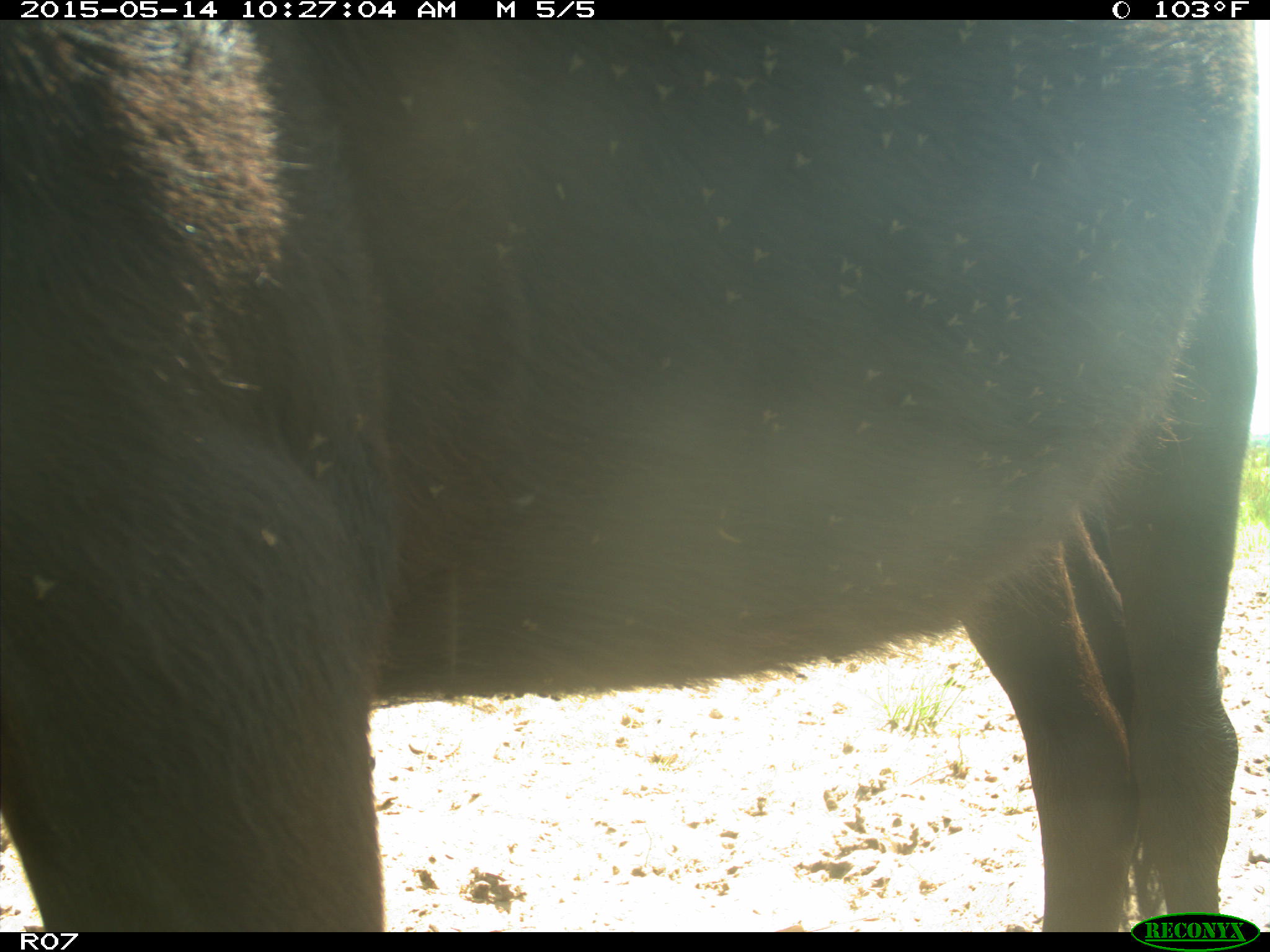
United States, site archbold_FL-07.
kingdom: Animalia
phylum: Chordata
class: Mammalia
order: Artiodactyla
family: Bovidae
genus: Bos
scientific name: Bos taurus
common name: domestic cow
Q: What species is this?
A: Bos taurus (domestic cow).